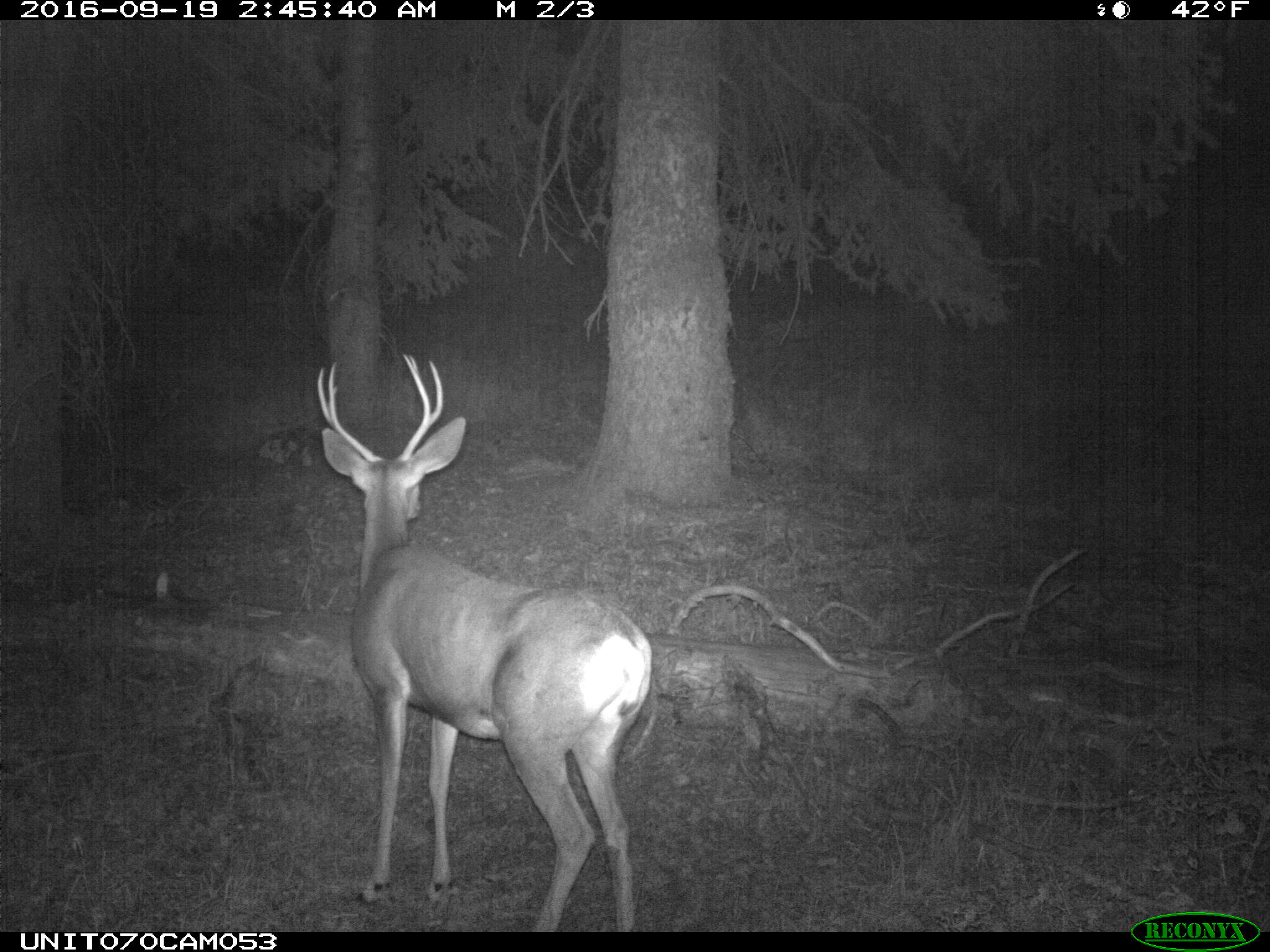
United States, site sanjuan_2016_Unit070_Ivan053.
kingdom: Animalia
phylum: Chordata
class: Mammalia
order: Artiodactyla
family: Cervidae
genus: Odocoileus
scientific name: Odocoileus hemionus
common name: mule deer